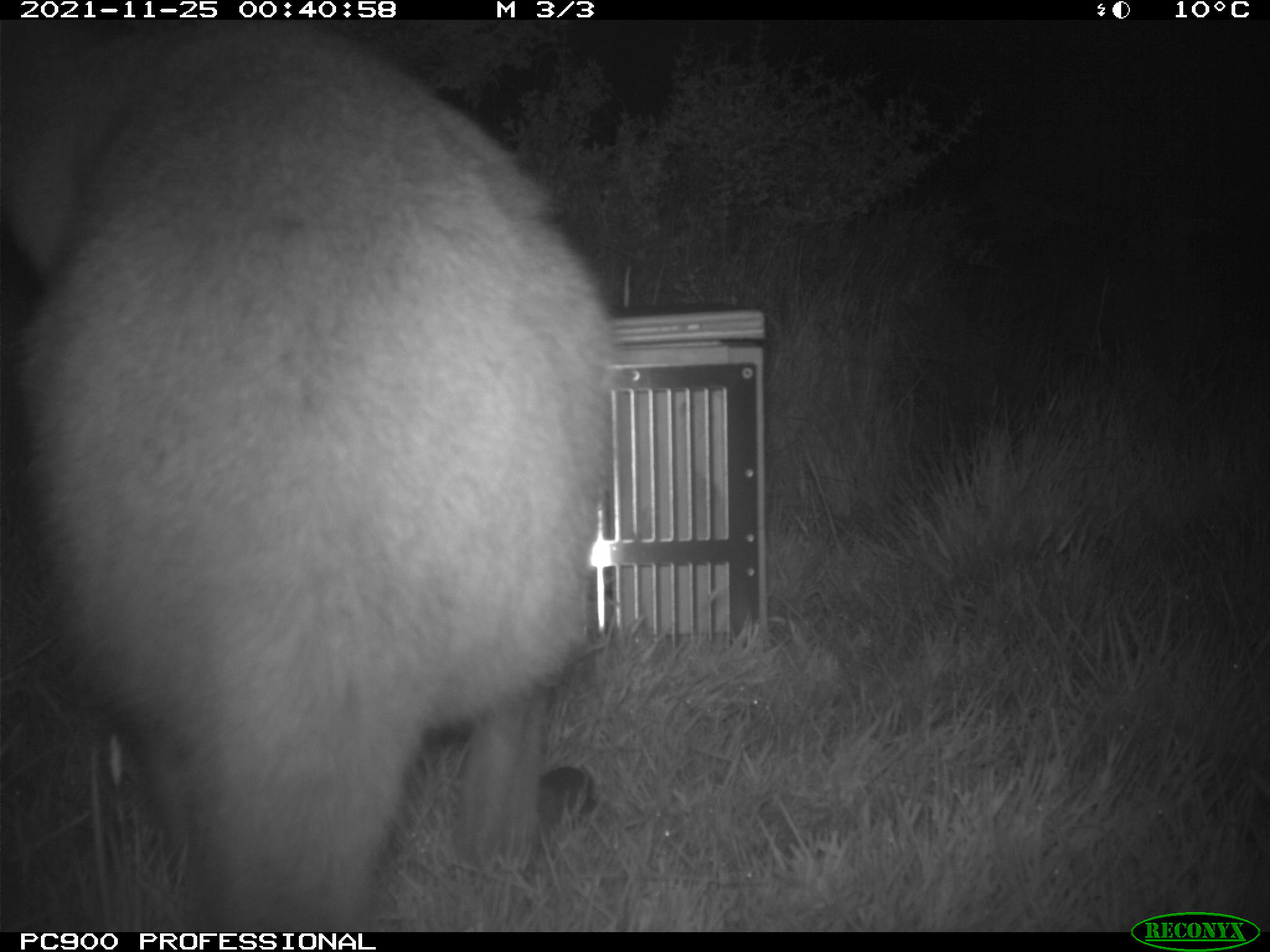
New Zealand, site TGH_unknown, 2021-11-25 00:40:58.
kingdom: Animalia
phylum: Chordata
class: Mammalia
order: Diprotodontia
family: Macropodidae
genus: Notamacropus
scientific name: Notamacropus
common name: wallaby